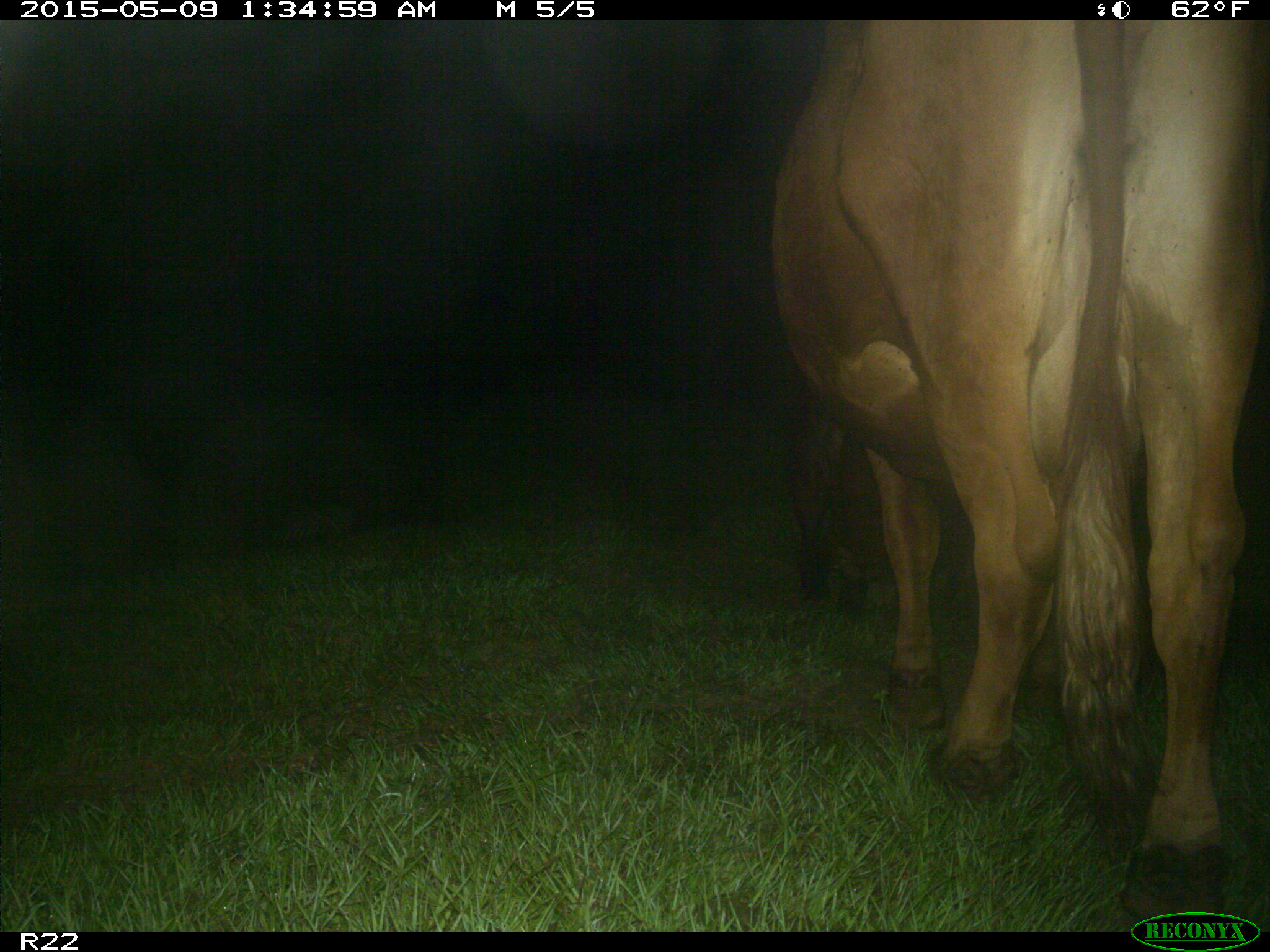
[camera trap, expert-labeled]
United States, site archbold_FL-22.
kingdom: Animalia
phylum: Chordata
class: Mammalia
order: Artiodactyla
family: Bovidae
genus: Bos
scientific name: Bos taurus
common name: domestic cow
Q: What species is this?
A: Bos taurus (domestic cow).